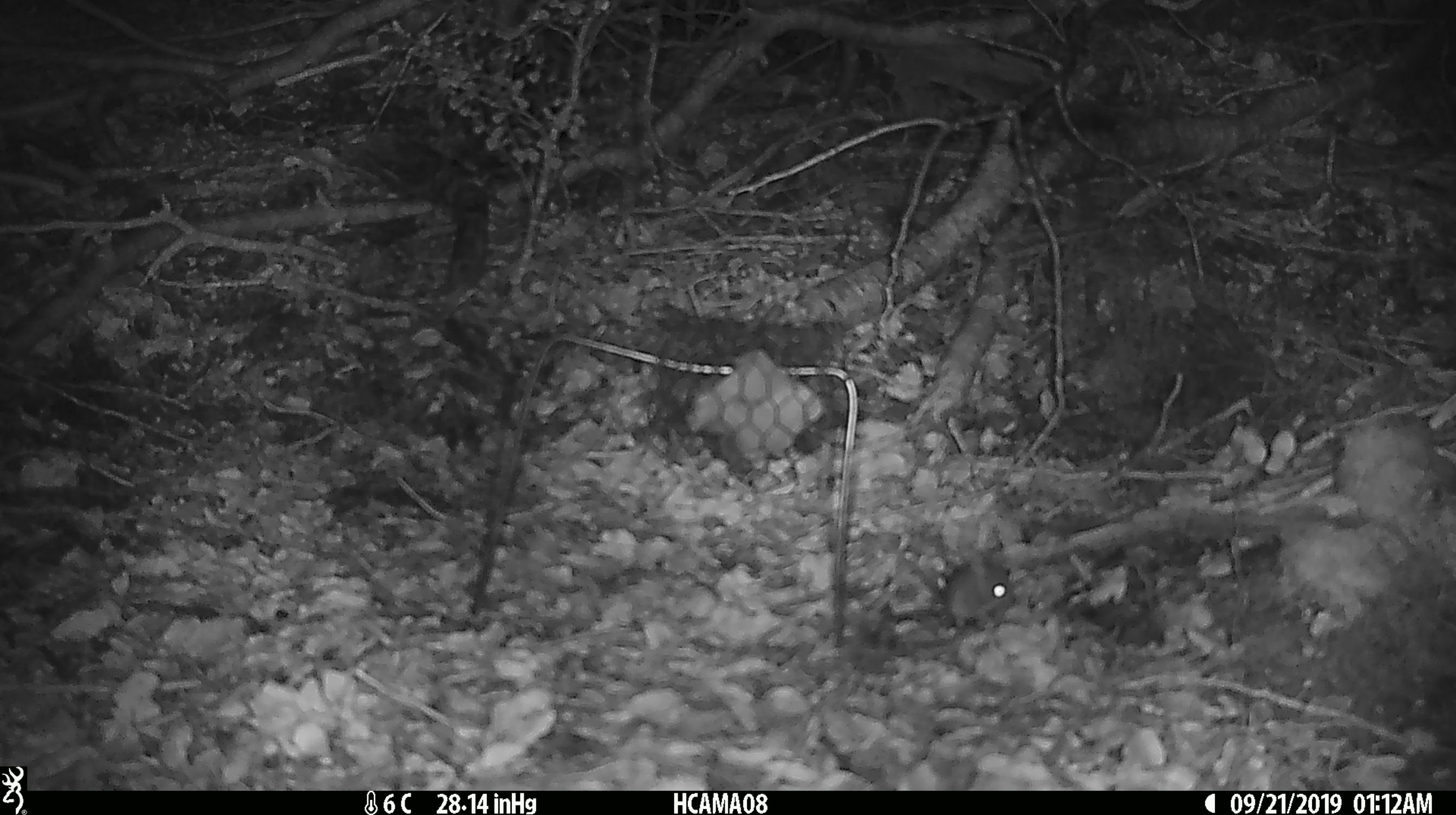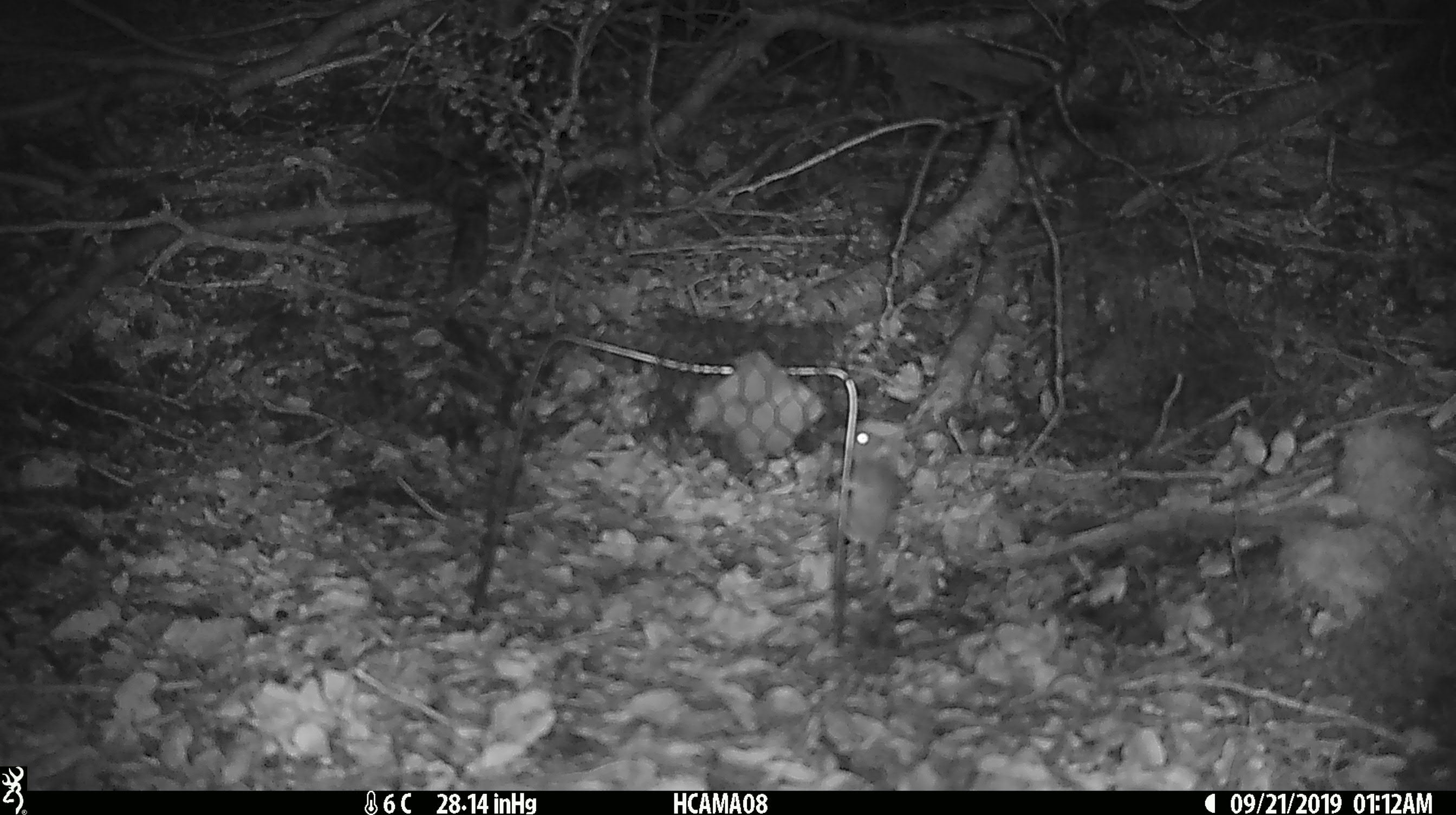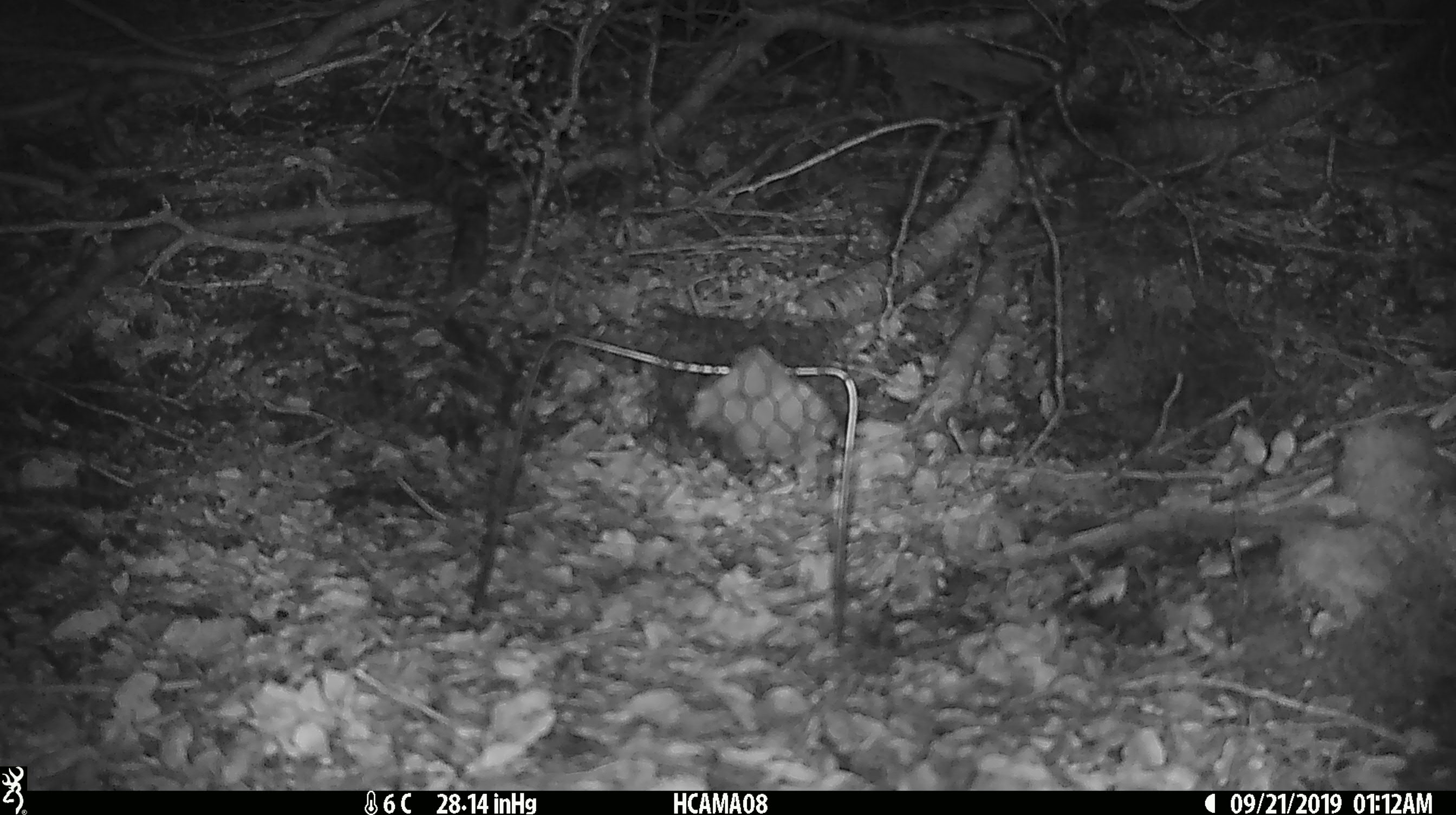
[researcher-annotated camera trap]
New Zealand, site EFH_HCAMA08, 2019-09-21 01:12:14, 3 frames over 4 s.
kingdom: Animalia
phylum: Chordata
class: Mammalia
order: Rodentia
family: Muridae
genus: Mus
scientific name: Mus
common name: mouse